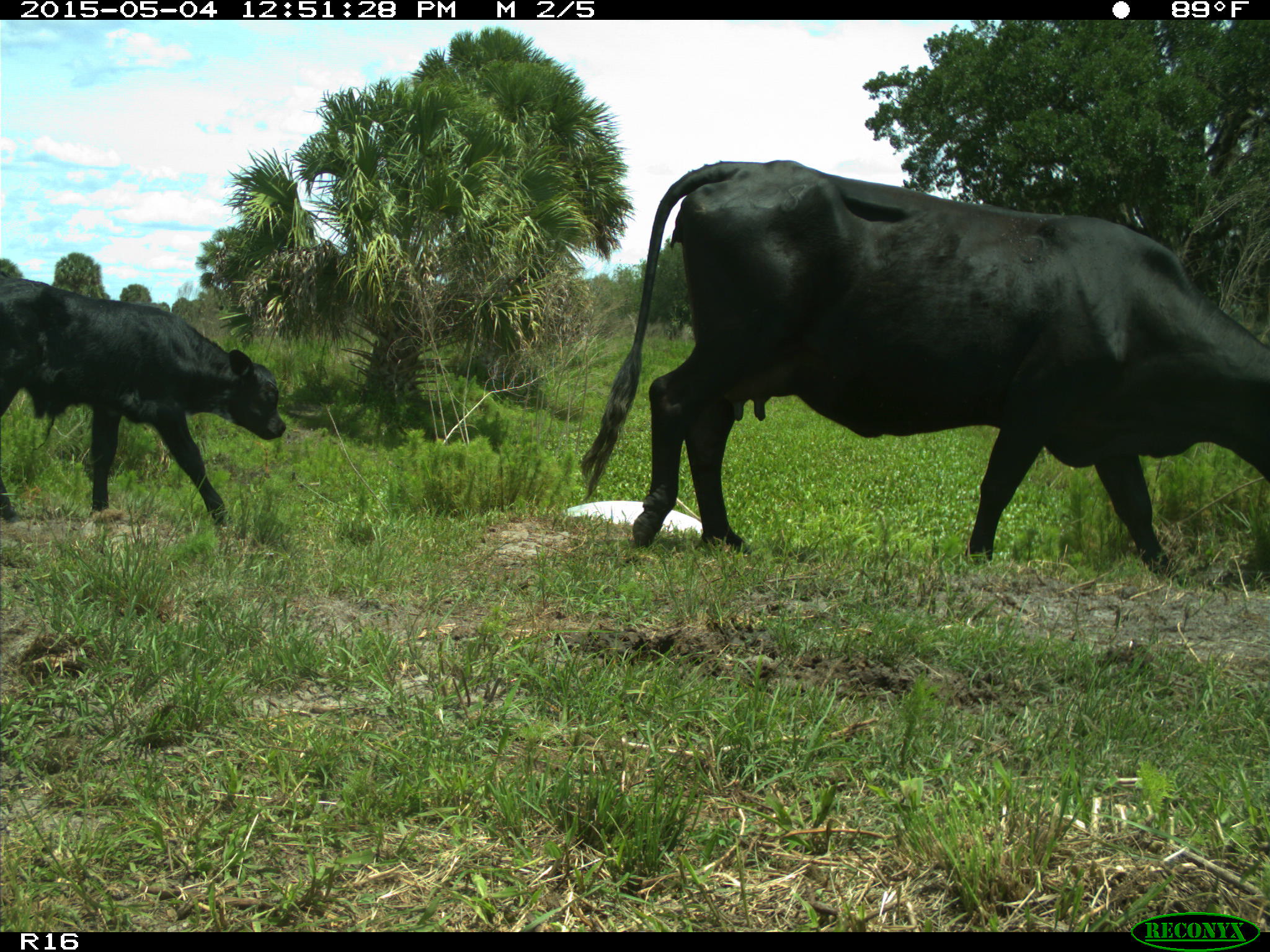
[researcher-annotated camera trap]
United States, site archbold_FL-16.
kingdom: Animalia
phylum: Chordata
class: Mammalia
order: Artiodactyla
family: Bovidae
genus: Bos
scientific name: Bos taurus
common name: domestic cow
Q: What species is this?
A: Bos taurus (domestic cow).